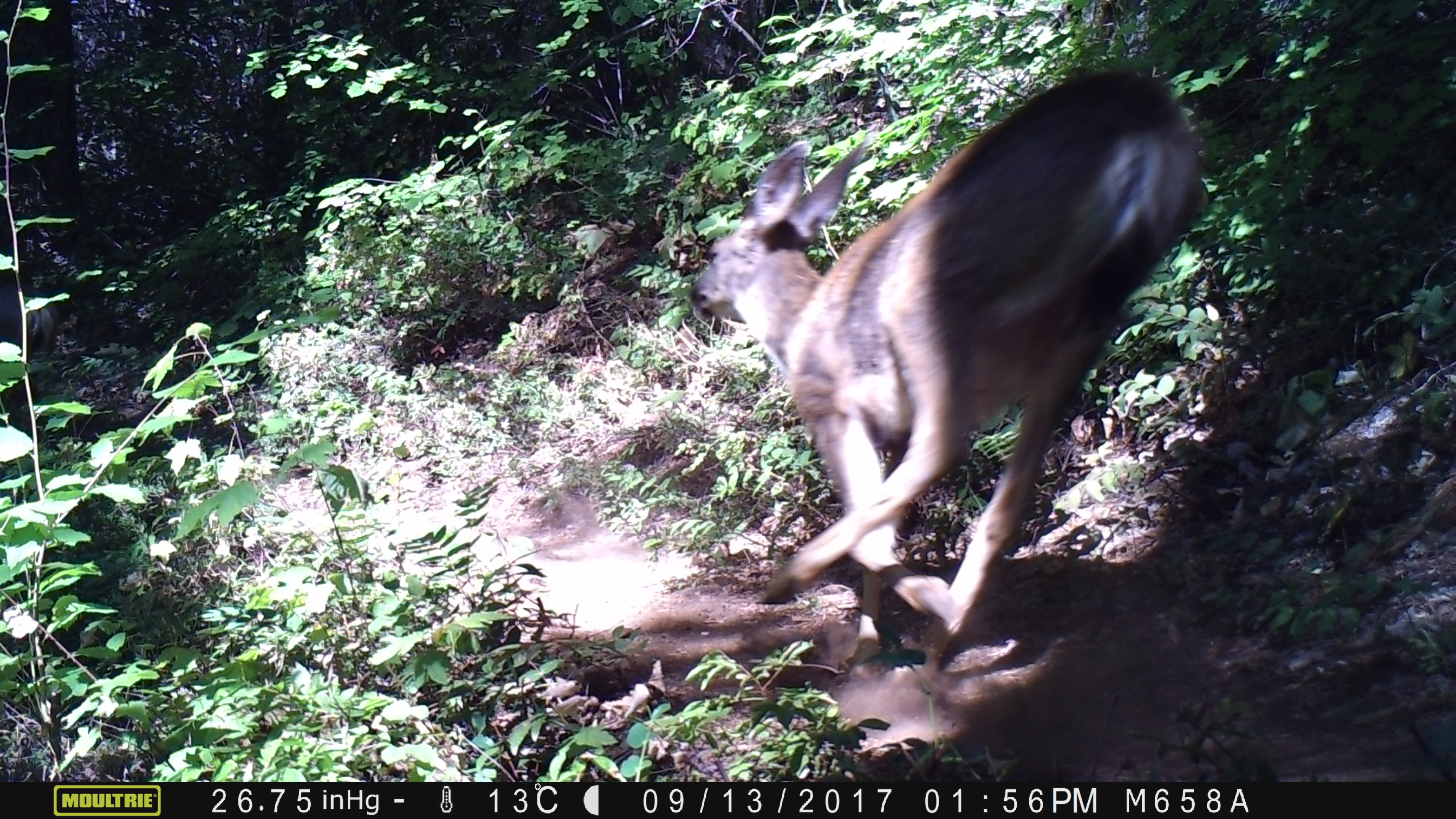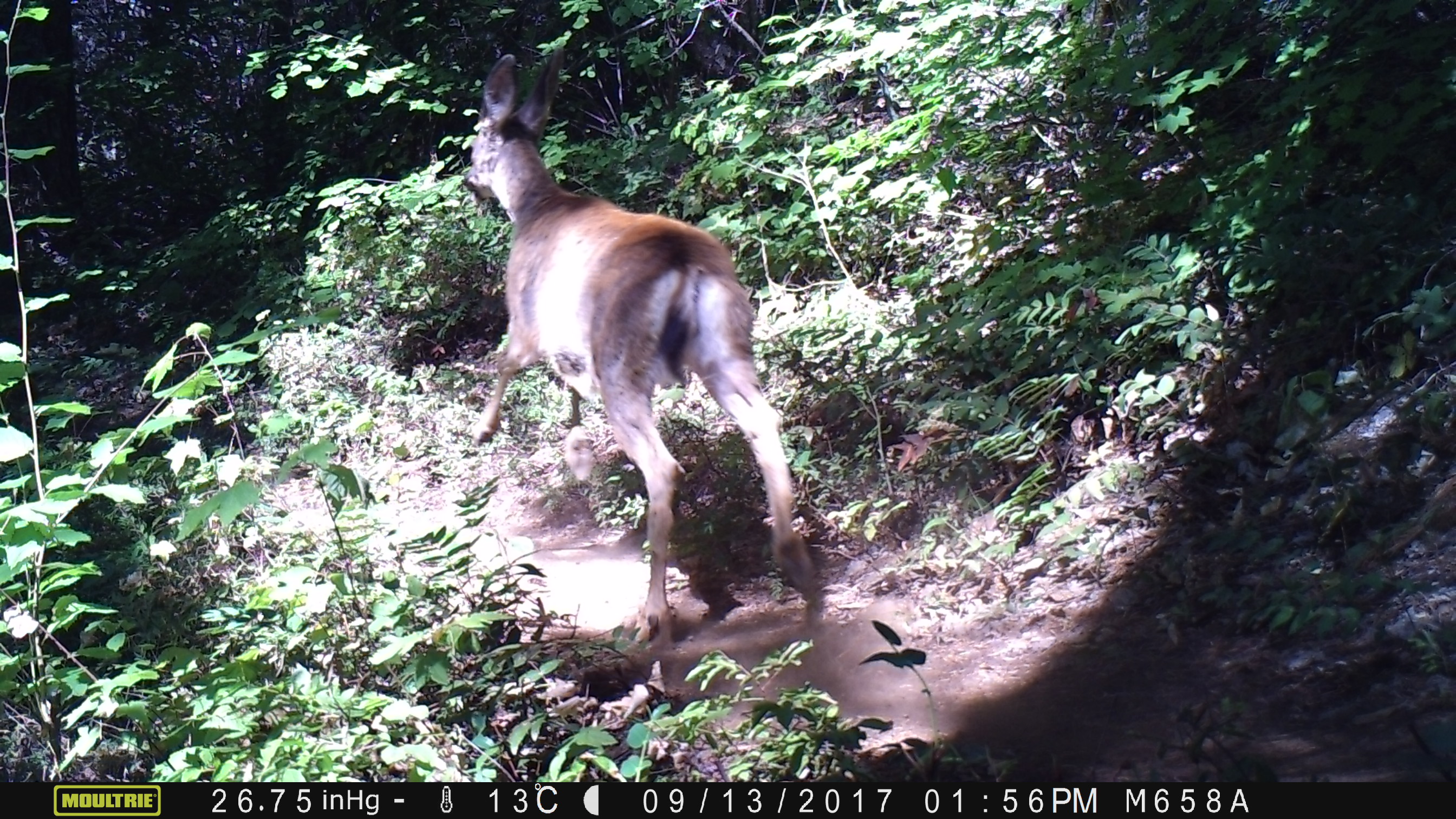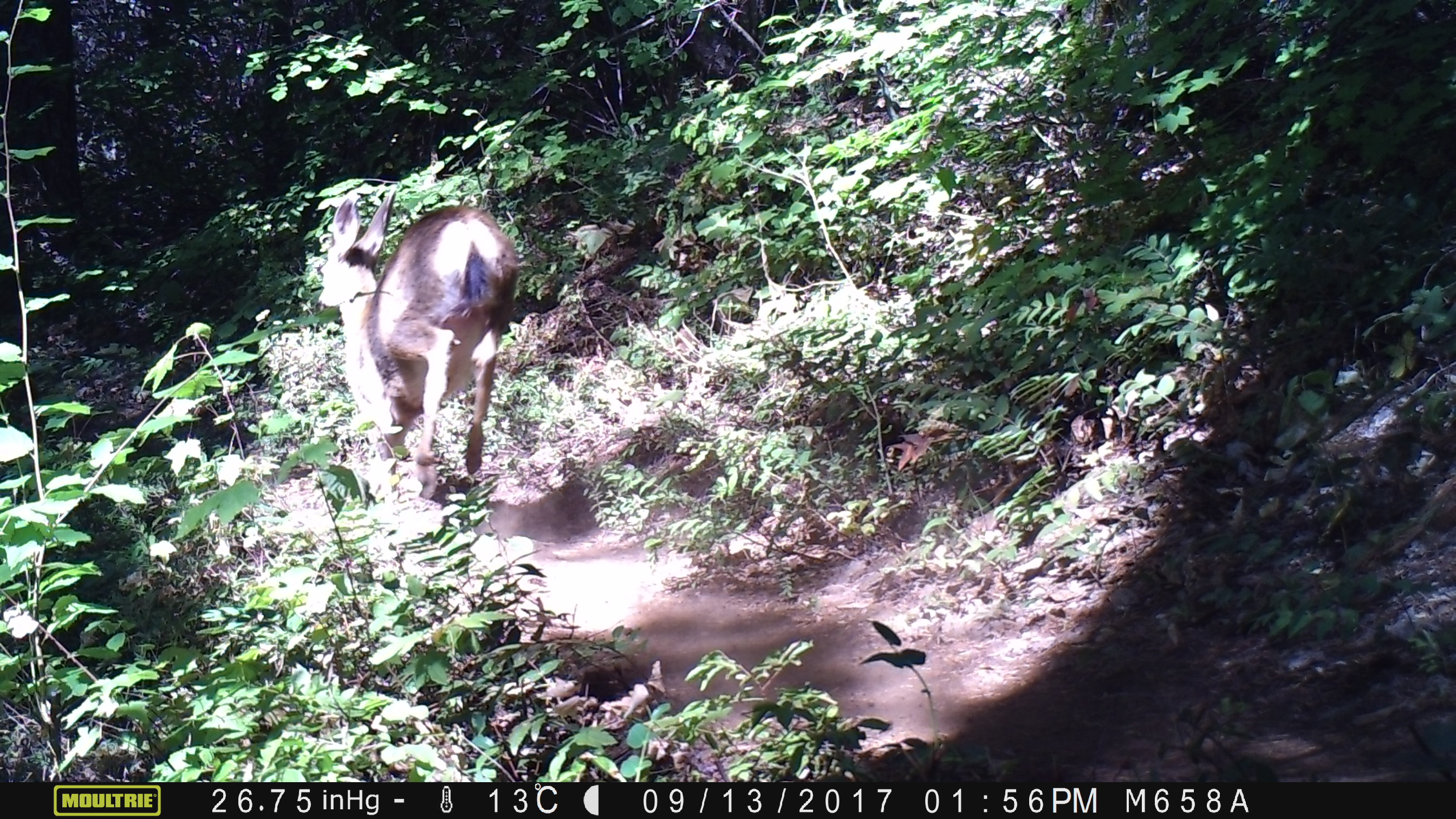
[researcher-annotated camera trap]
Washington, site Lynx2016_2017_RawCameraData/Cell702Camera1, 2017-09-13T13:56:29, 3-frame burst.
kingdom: Animalia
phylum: Chordata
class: Mammalia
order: Artiodactyla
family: Cervidae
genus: Odocoileus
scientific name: Odocoileus hemionus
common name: mule deer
Odocoileus hemionus (mule deer). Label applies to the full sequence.